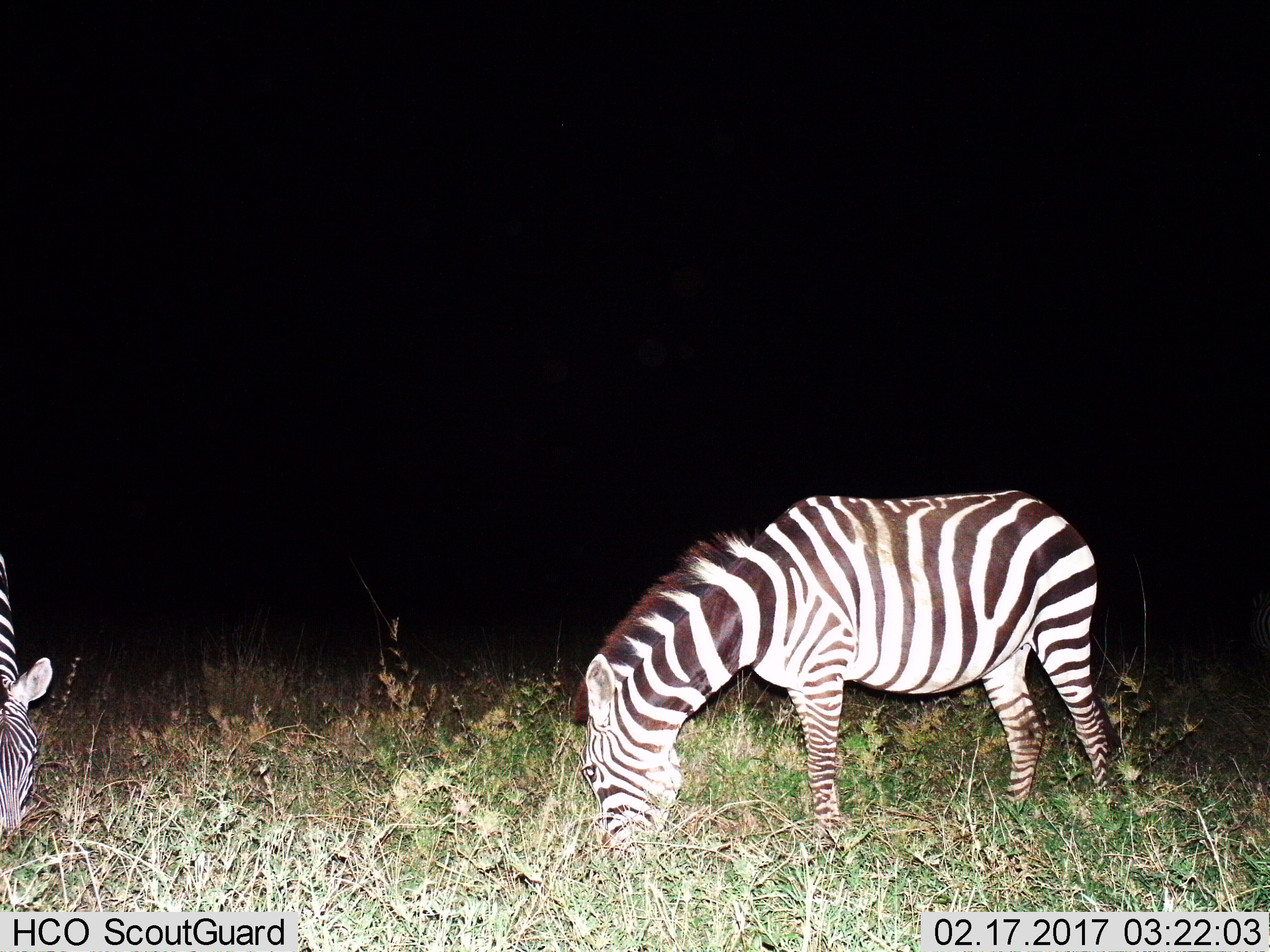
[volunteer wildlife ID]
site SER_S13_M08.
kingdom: Animalia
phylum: Chordata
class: Mammalia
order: Perissodactyla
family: Equidae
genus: Equus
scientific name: Equus quagga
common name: plains zebra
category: zebraplains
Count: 2.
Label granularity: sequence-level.